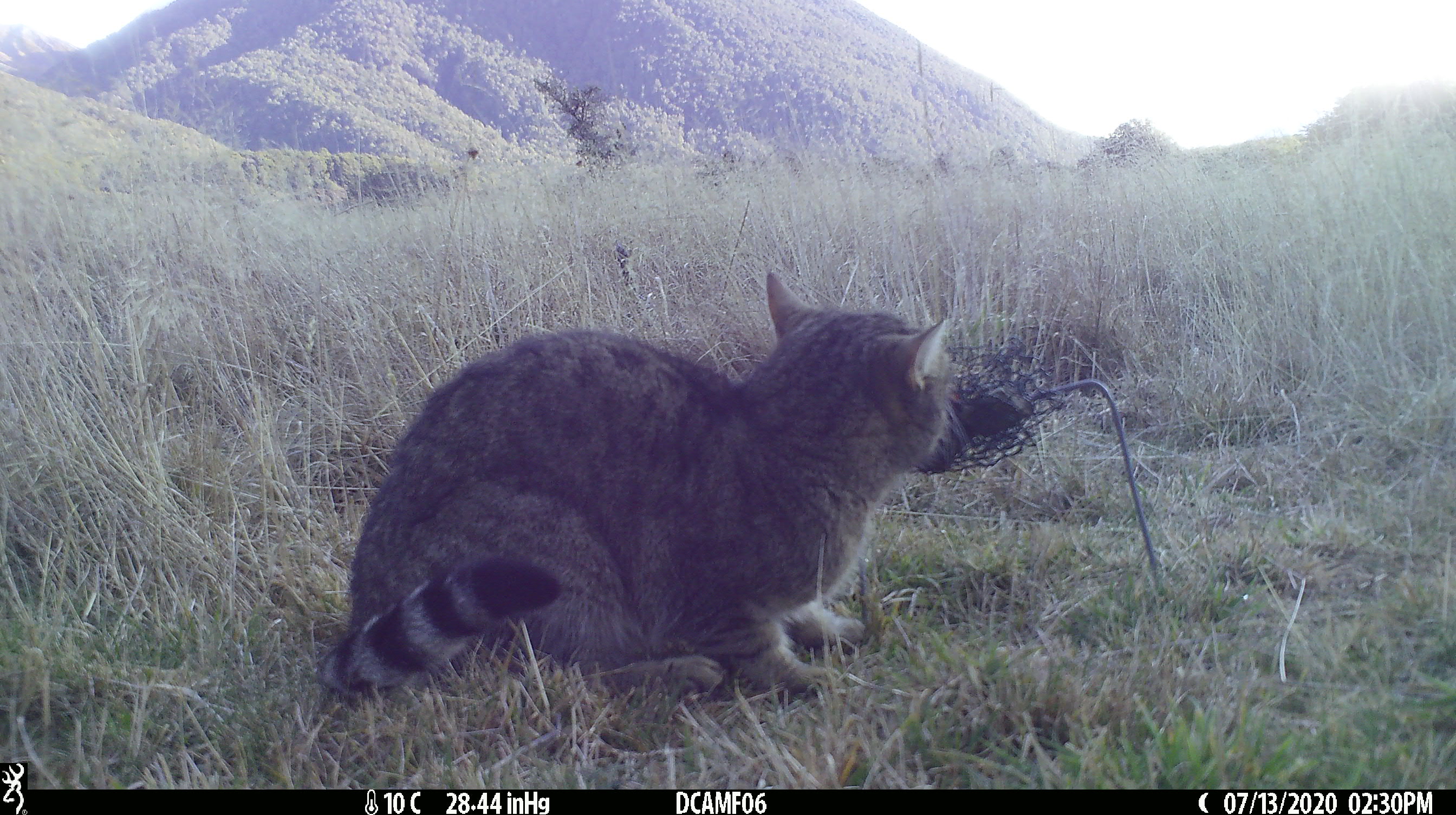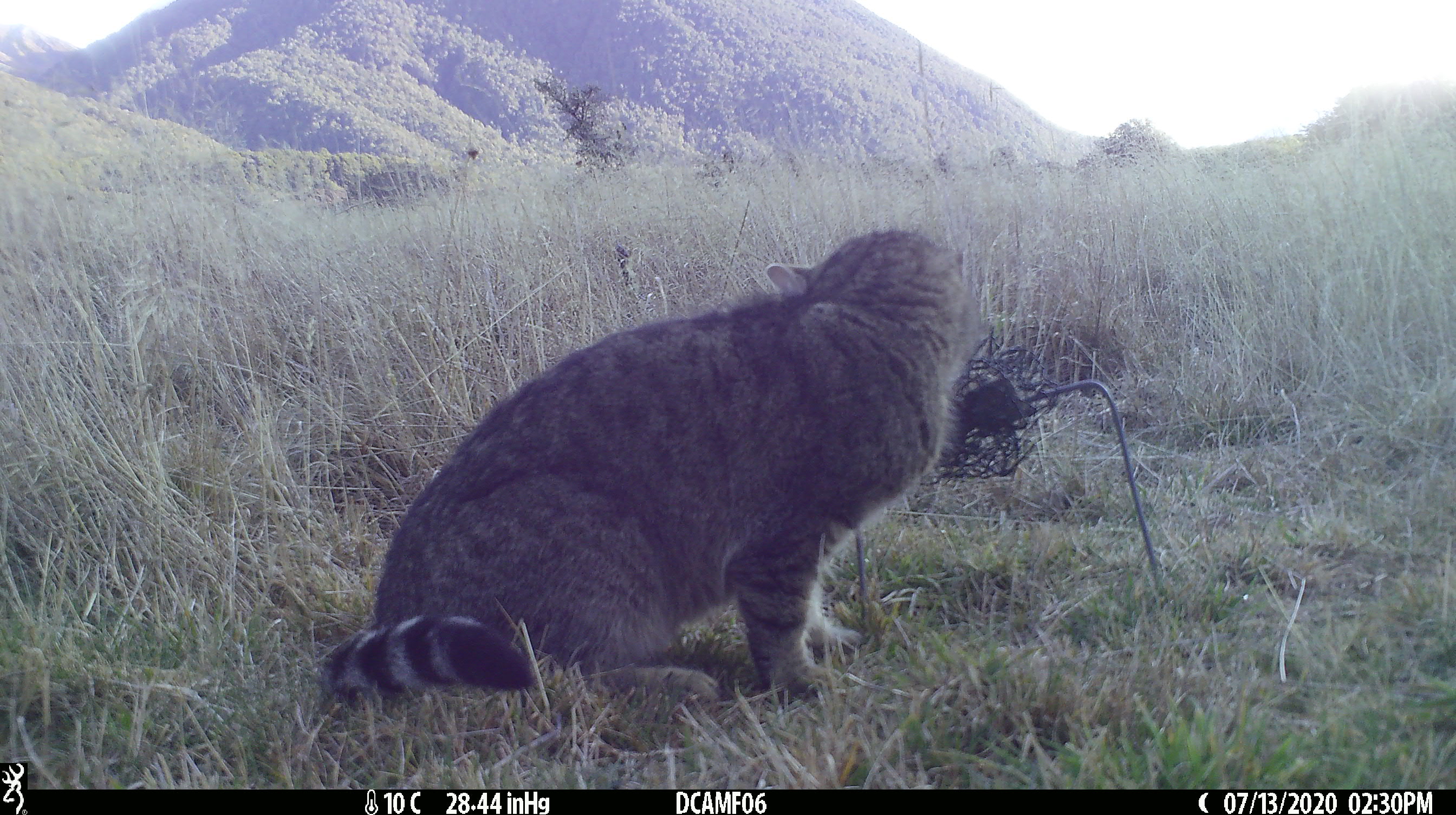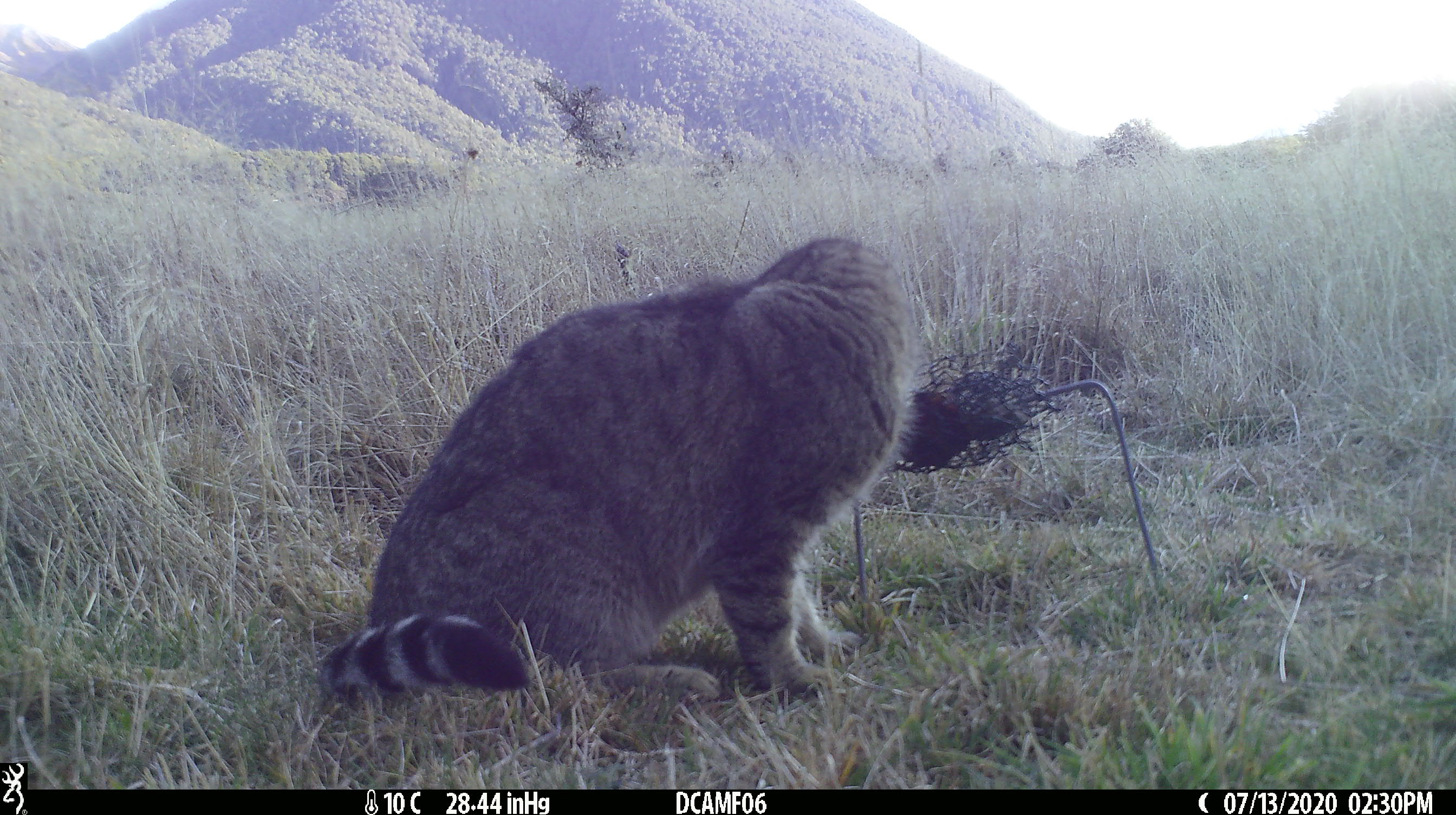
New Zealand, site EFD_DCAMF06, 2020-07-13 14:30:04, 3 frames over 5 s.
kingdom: Animalia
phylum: Chordata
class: Mammalia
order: Carnivora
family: Felidae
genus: Felis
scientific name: Felis catus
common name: domestic cat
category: cat